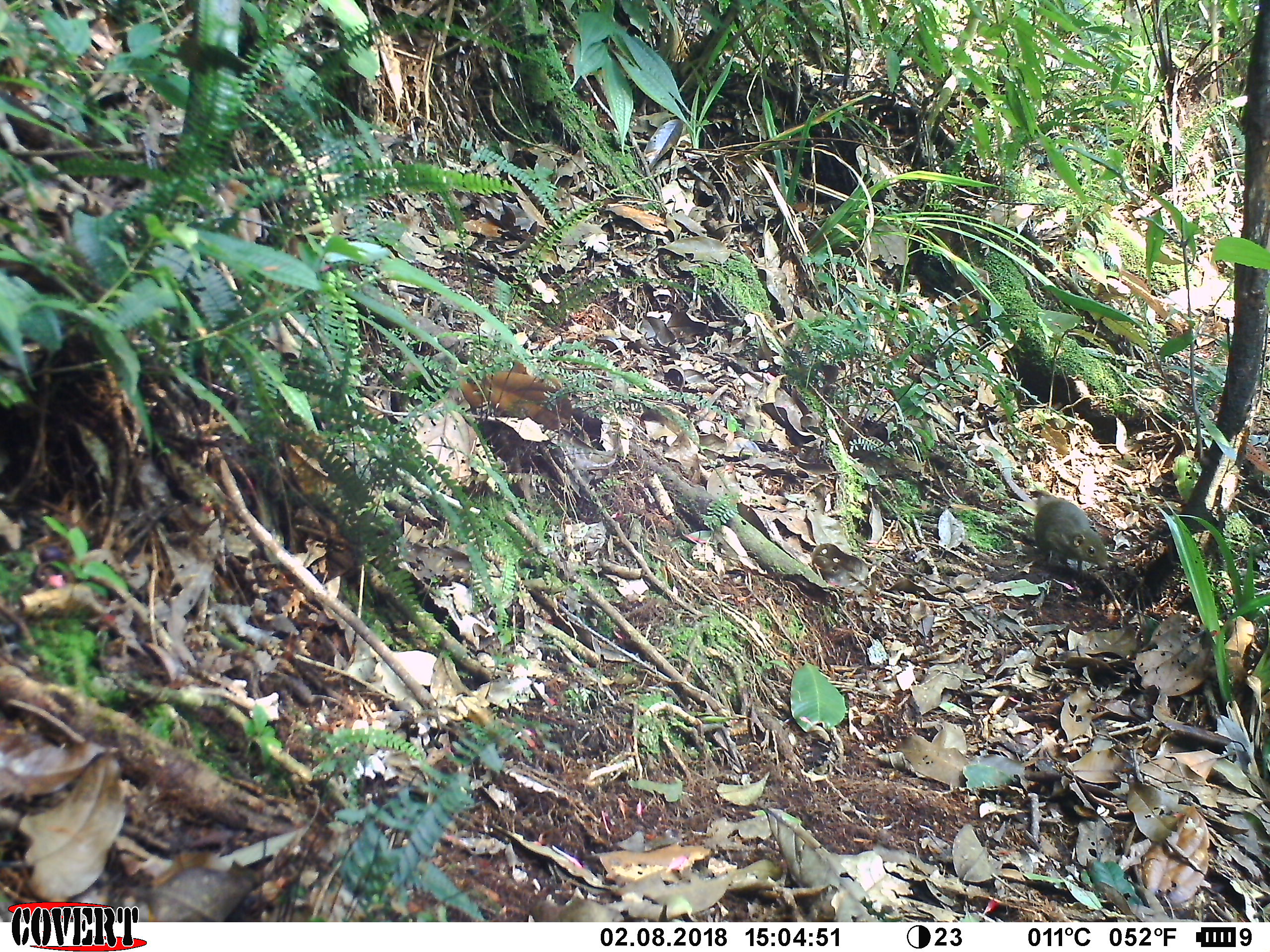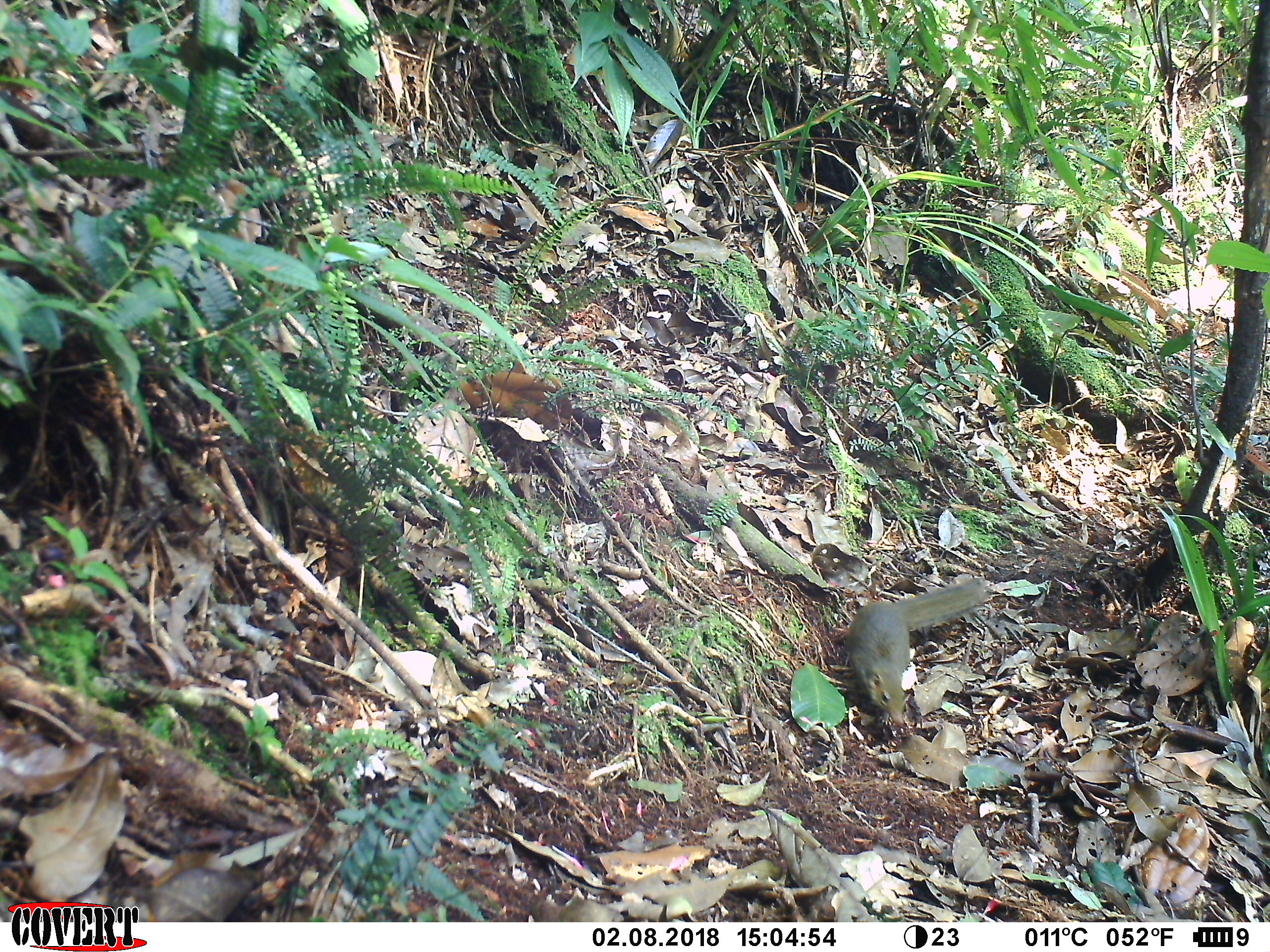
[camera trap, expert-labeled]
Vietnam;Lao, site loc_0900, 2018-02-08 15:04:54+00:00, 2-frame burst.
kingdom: Animalia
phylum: Chordata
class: Mammalia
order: Scandentia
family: Tupaiidae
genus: Tupaia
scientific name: Tupaia belangeri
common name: northern treeshrew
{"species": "northern treeshrew (Tupaia belangeri)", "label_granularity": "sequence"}